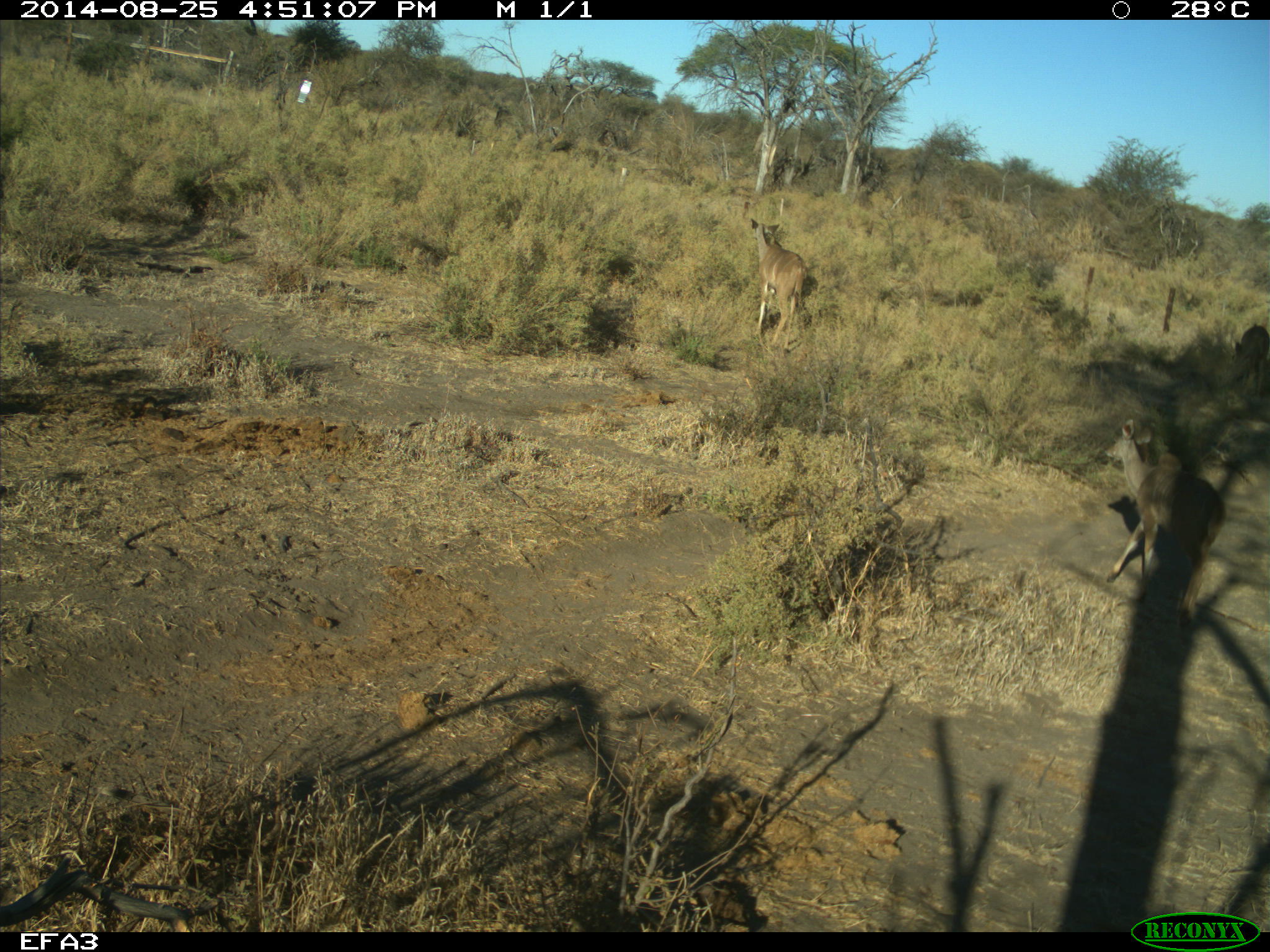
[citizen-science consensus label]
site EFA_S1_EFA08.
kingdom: Animalia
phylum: Chordata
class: Mammalia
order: Artiodactyla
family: Bovidae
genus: Tragelaphus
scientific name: Tragelaphus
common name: kudu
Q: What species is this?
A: Kudu (Tragelaphus).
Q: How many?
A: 3.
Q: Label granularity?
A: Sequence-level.